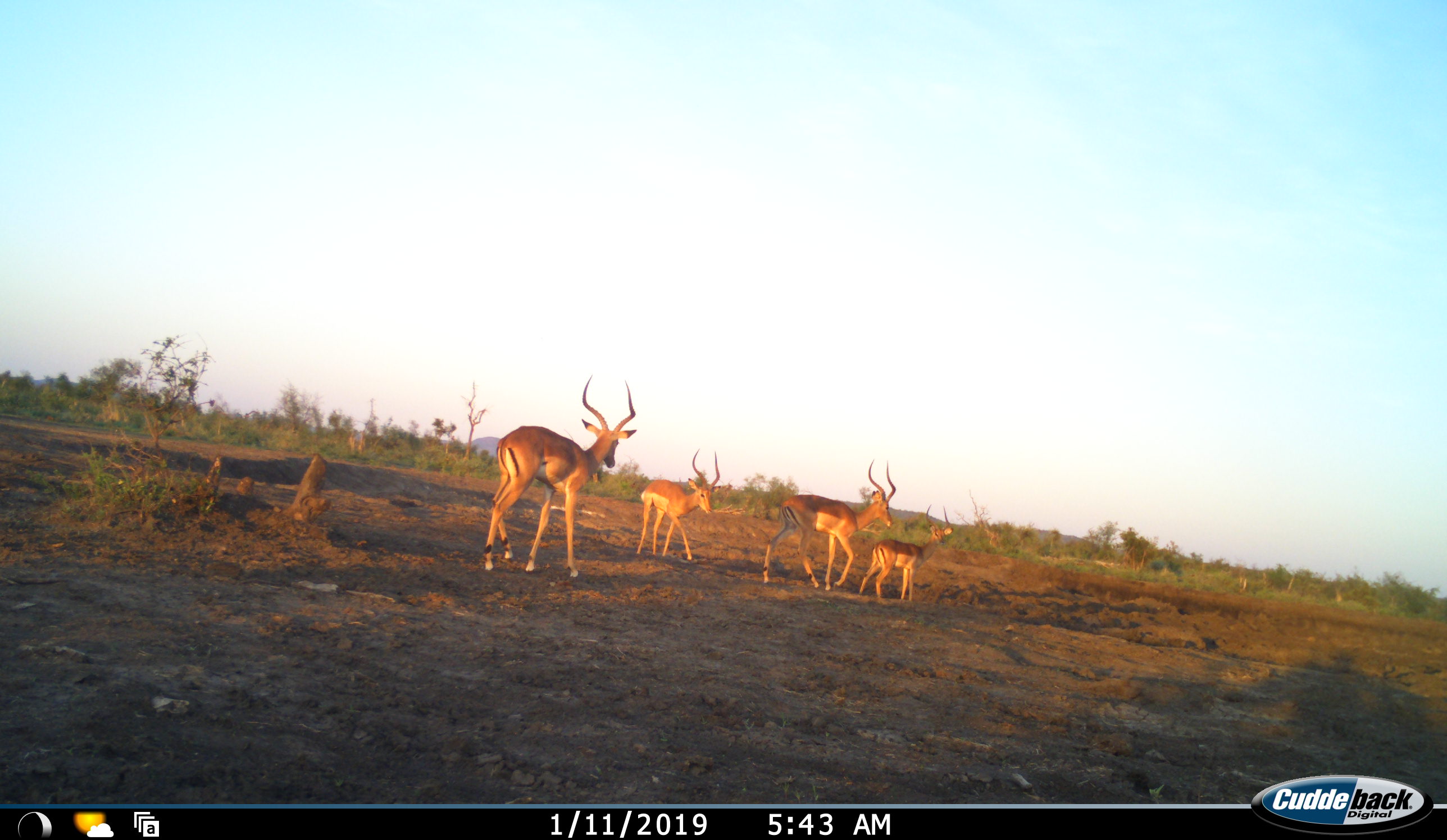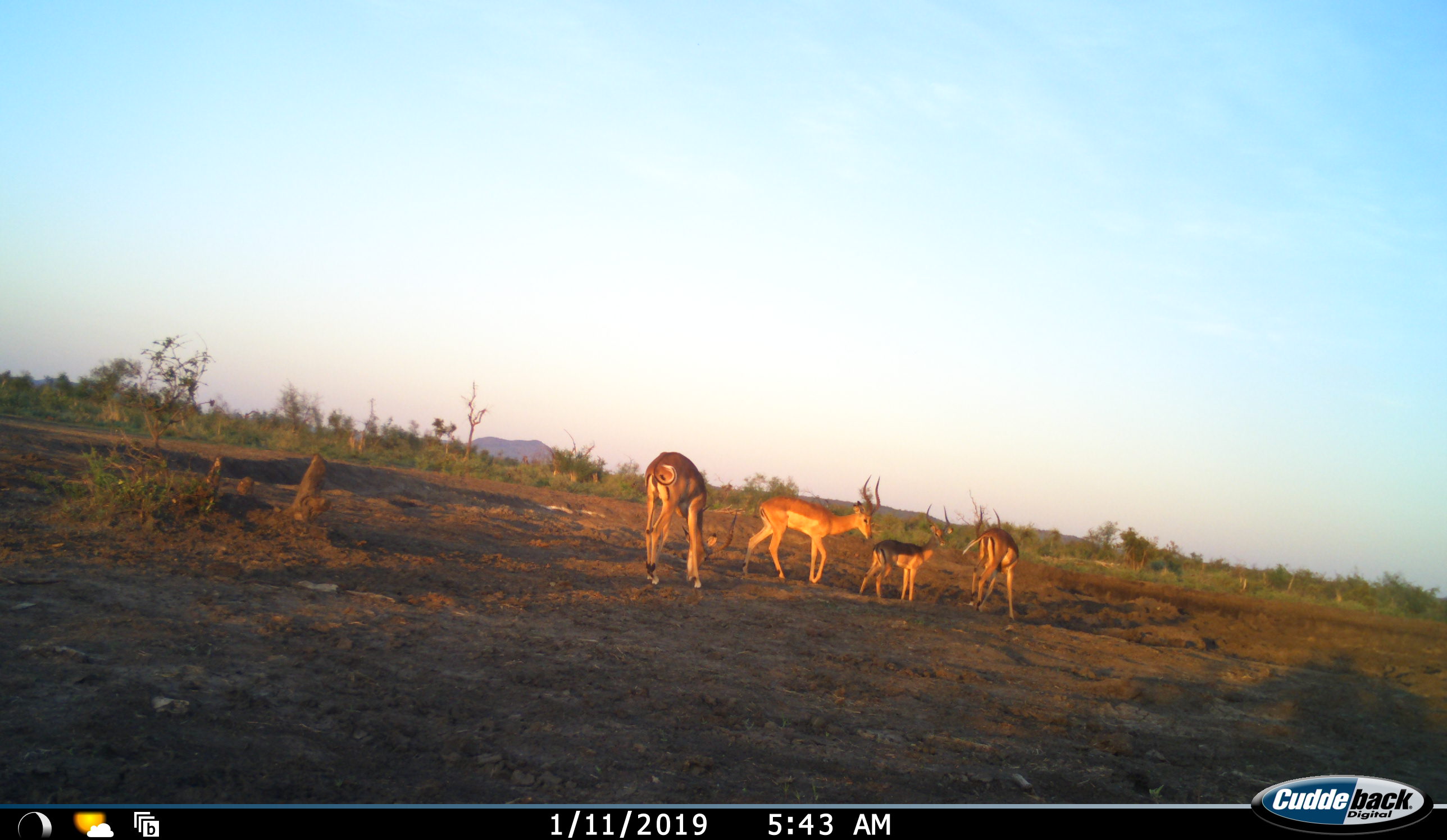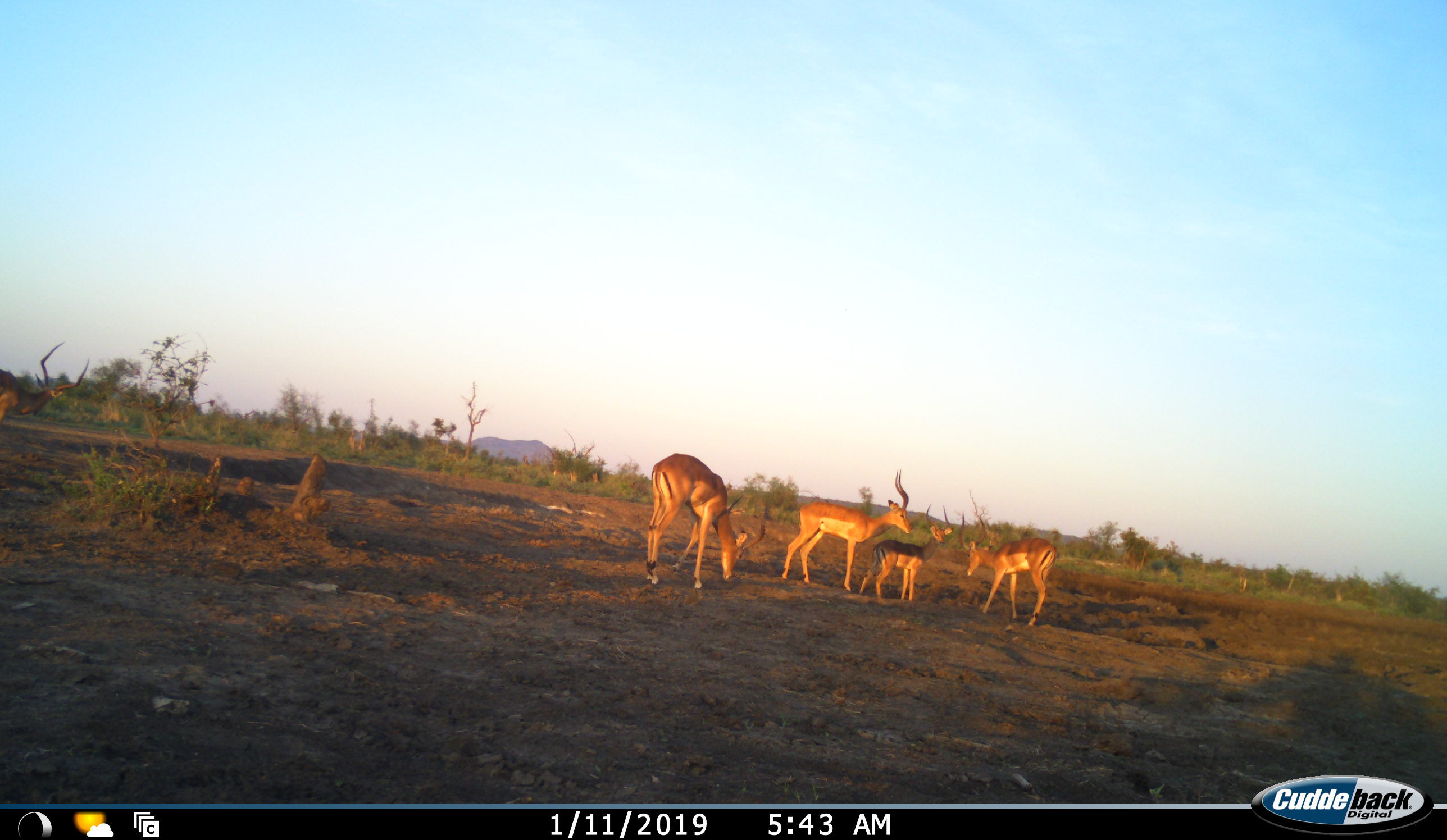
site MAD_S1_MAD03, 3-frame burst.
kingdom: Animalia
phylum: Chordata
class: Mammalia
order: Artiodactyla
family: Bovidae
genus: Aepyceros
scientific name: Aepyceros melampus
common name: impala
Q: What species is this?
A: Impala (Aepyceros melampus).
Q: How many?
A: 4.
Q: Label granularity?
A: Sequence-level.